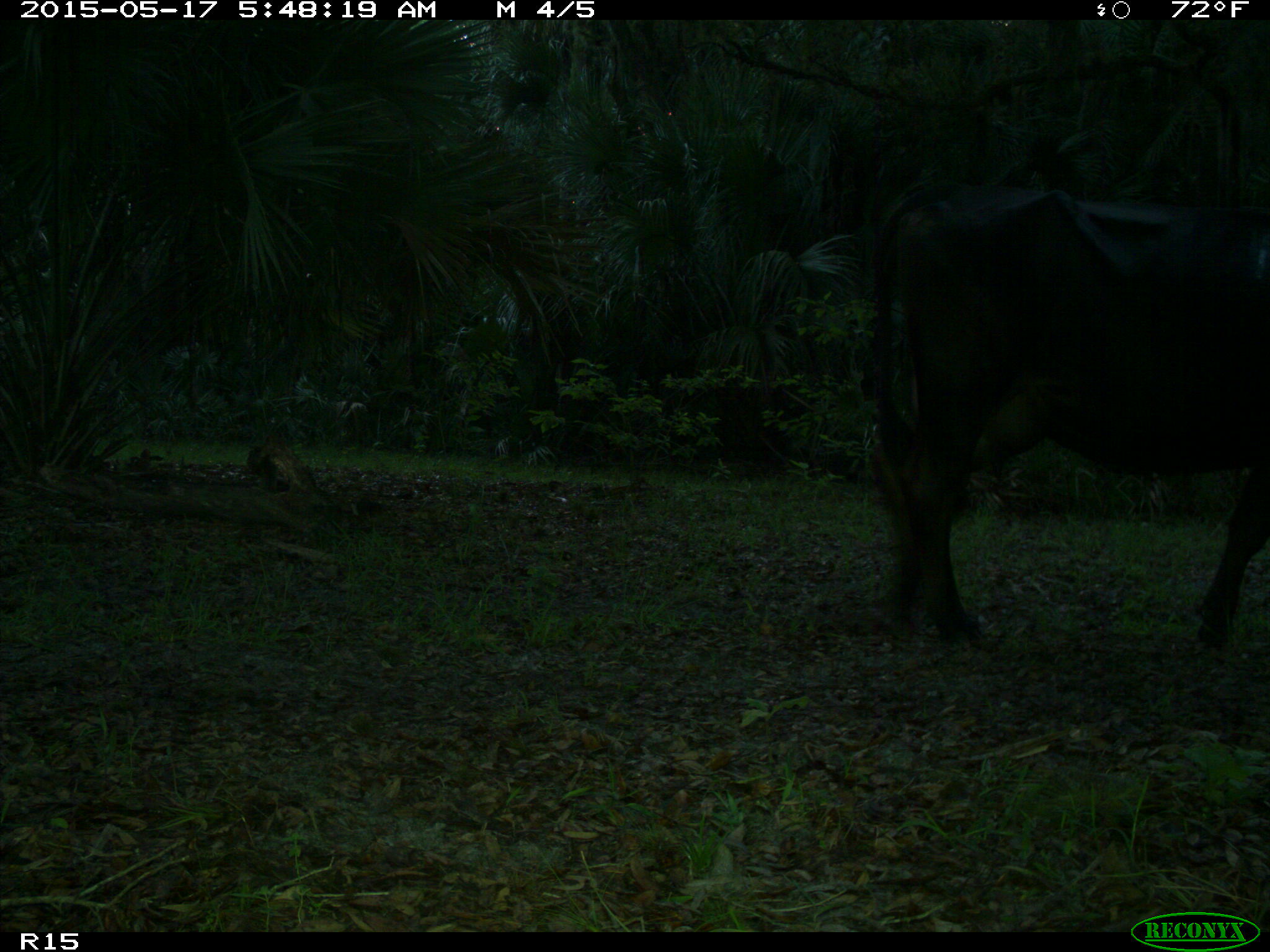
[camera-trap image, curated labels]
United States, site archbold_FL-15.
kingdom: Animalia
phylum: Chordata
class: Mammalia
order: Artiodactyla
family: Bovidae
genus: Bos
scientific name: Bos taurus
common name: domestic cow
Bos taurus (domestic cow).